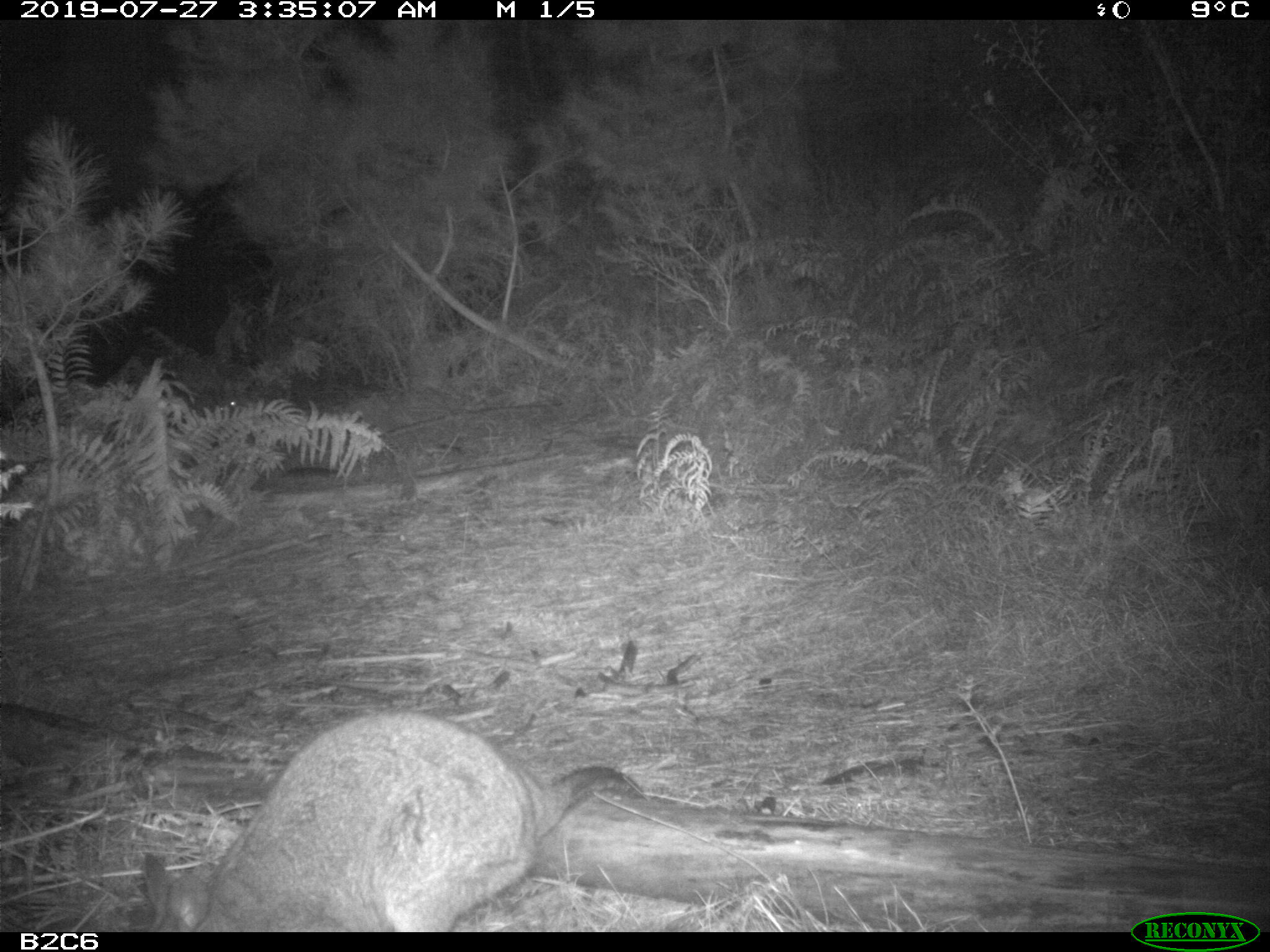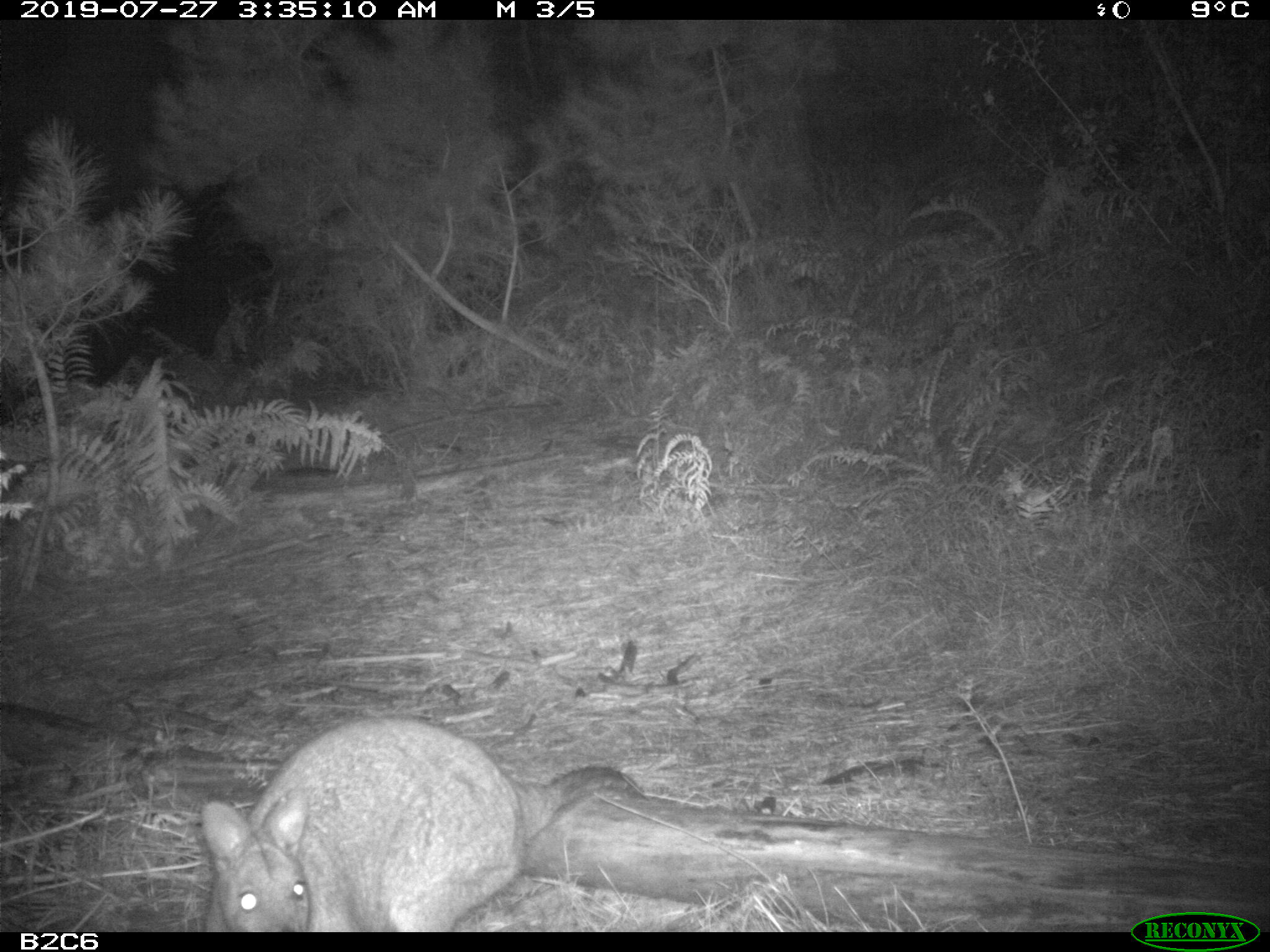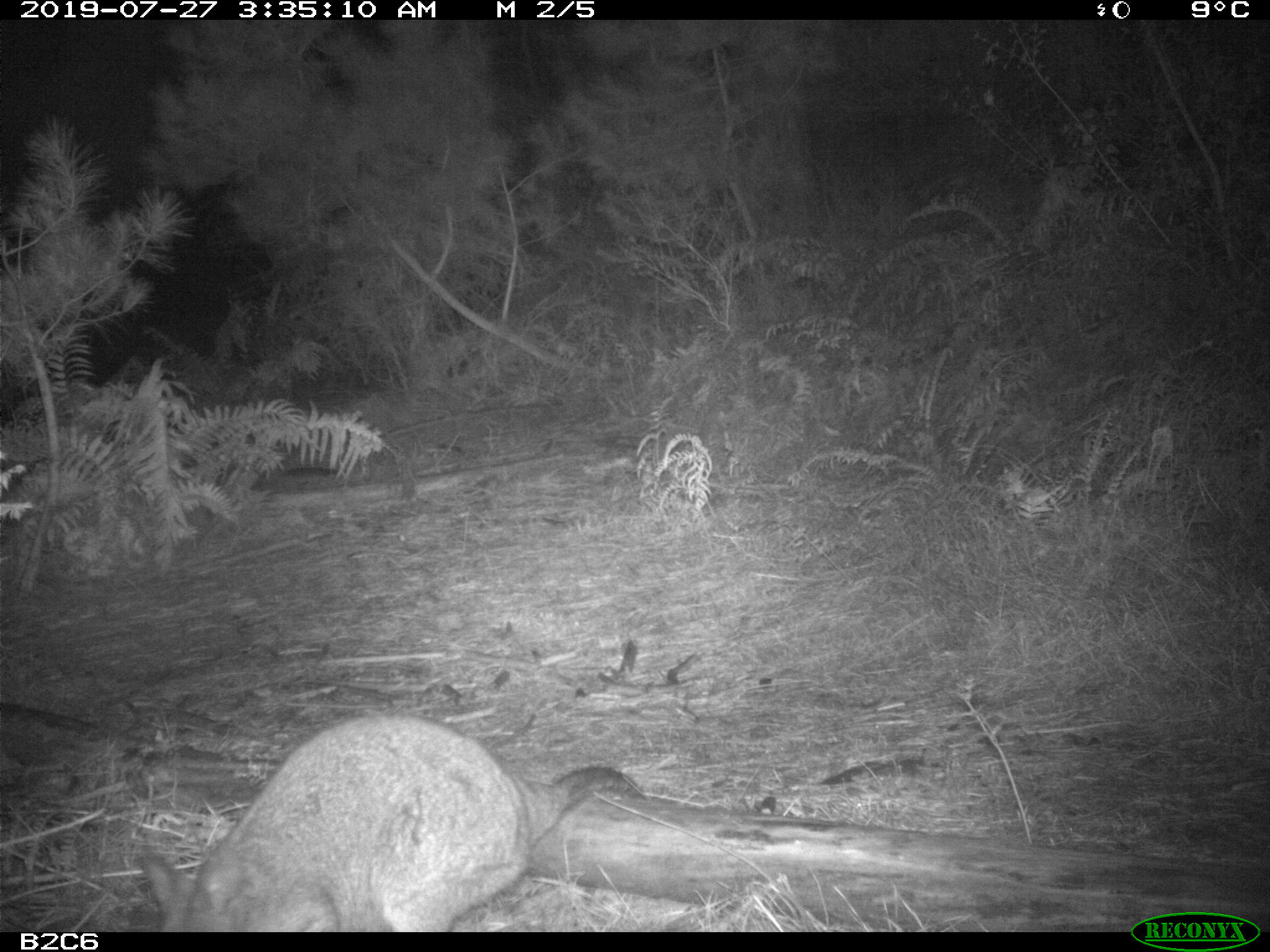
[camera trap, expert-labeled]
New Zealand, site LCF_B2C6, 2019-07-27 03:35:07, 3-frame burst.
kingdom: Animalia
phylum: Chordata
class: Mammalia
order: Diprotodontia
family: Macropodidae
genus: Notamacropus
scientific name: Notamacropus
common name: wallaby